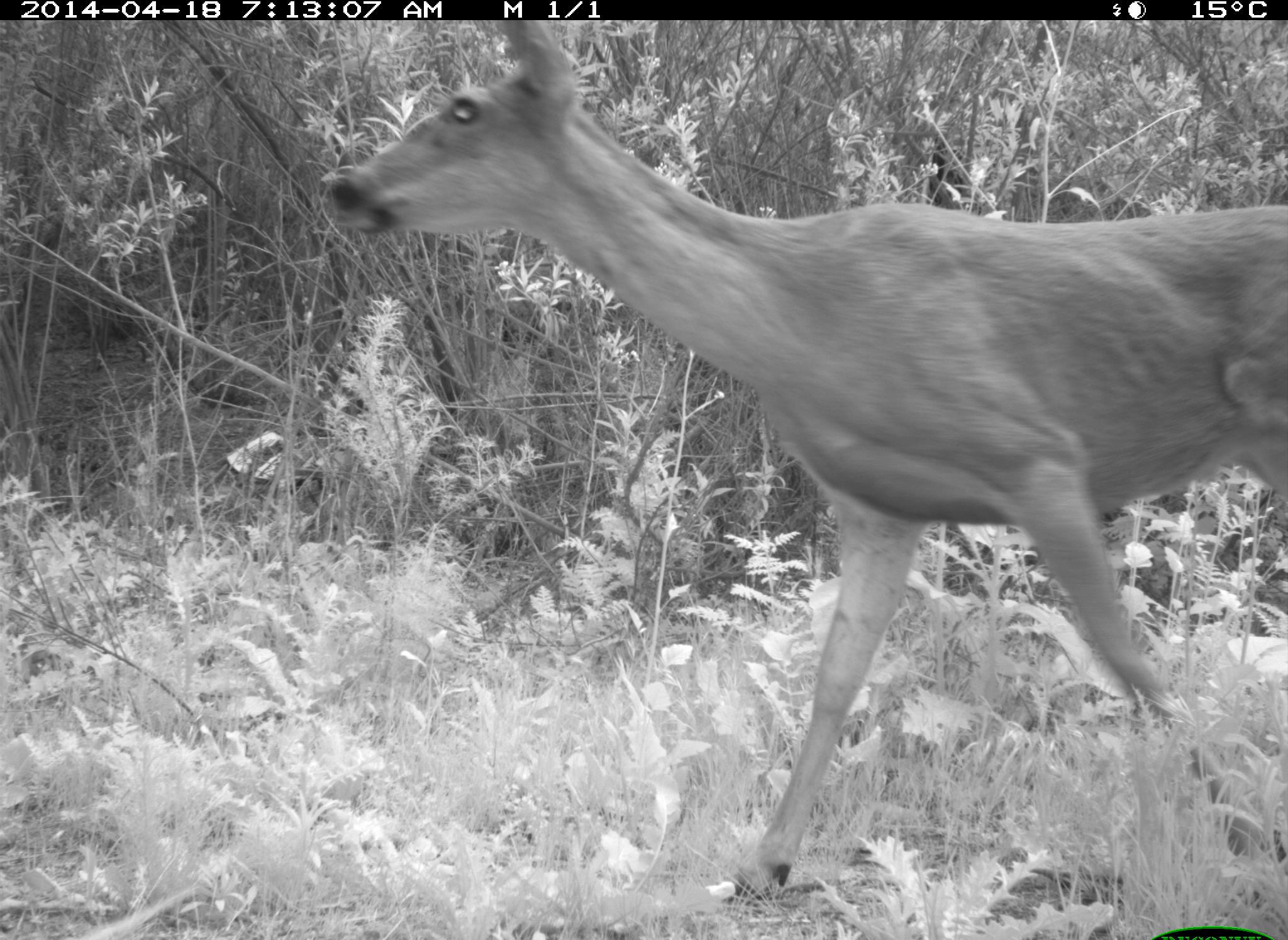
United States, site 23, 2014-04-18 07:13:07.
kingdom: Animalia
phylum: Chordata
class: Mammalia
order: Artiodactyla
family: Cervidae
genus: Odocoileus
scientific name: Odocoileus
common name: deer